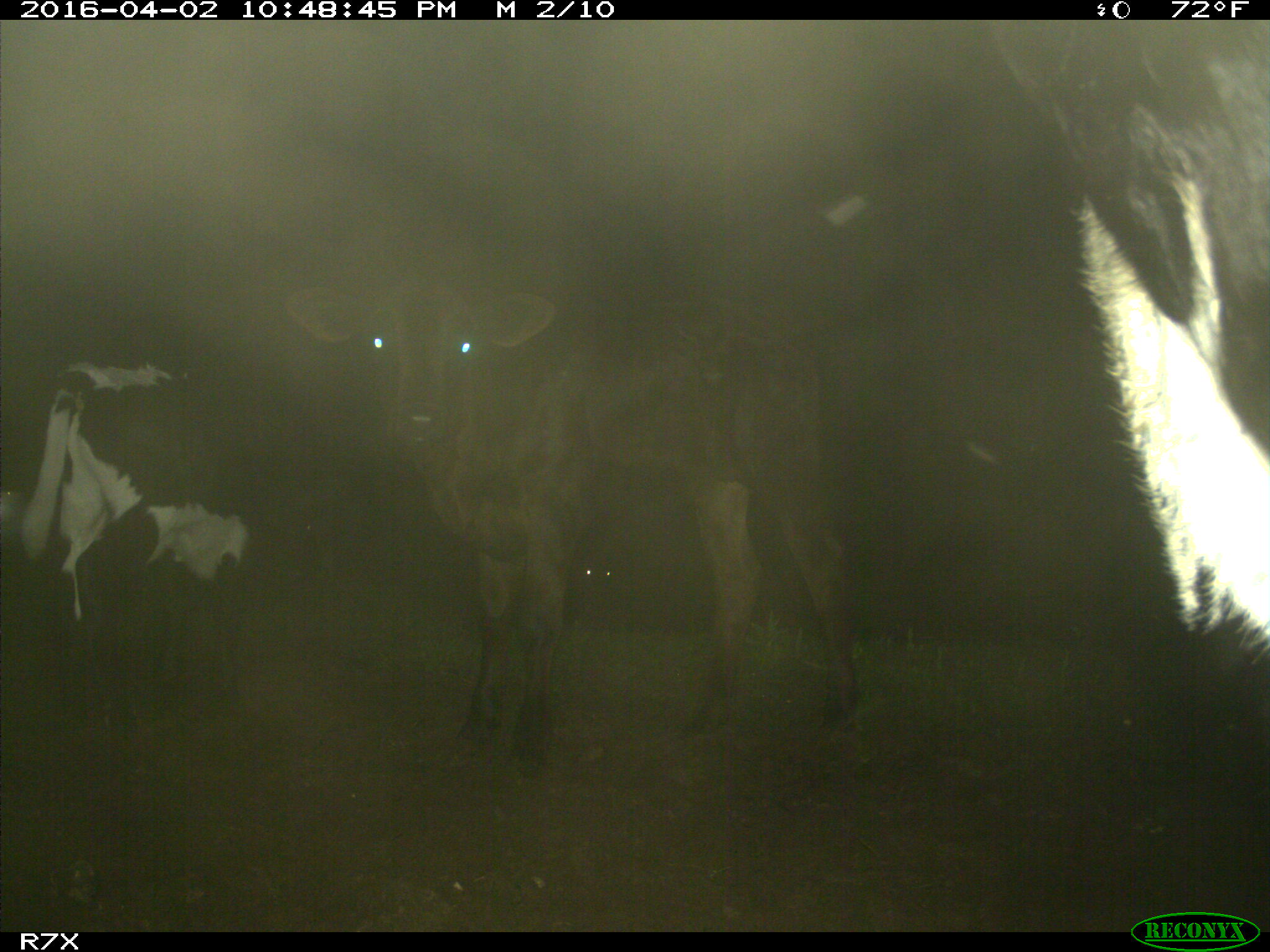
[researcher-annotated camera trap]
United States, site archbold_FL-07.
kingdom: Animalia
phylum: Chordata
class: Mammalia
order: Artiodactyla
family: Bovidae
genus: Bos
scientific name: Bos taurus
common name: domestic cow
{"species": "Bos taurus (domestic cow)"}